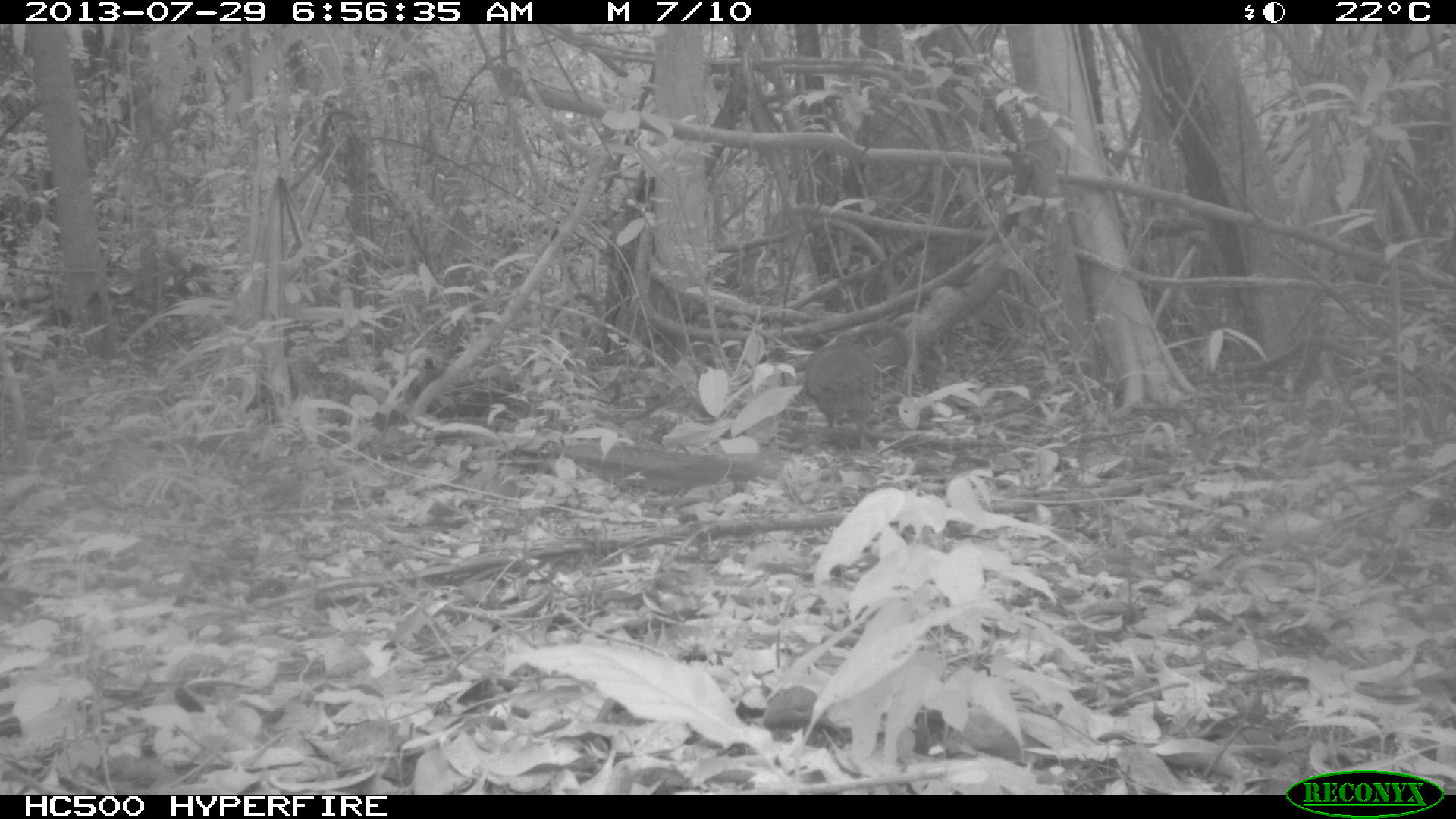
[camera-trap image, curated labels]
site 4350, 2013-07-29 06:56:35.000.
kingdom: Animalia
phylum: Chordata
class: Aves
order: Tinamiformes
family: Tinamidae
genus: Tinamus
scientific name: Tinamus major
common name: great tinamou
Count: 1.